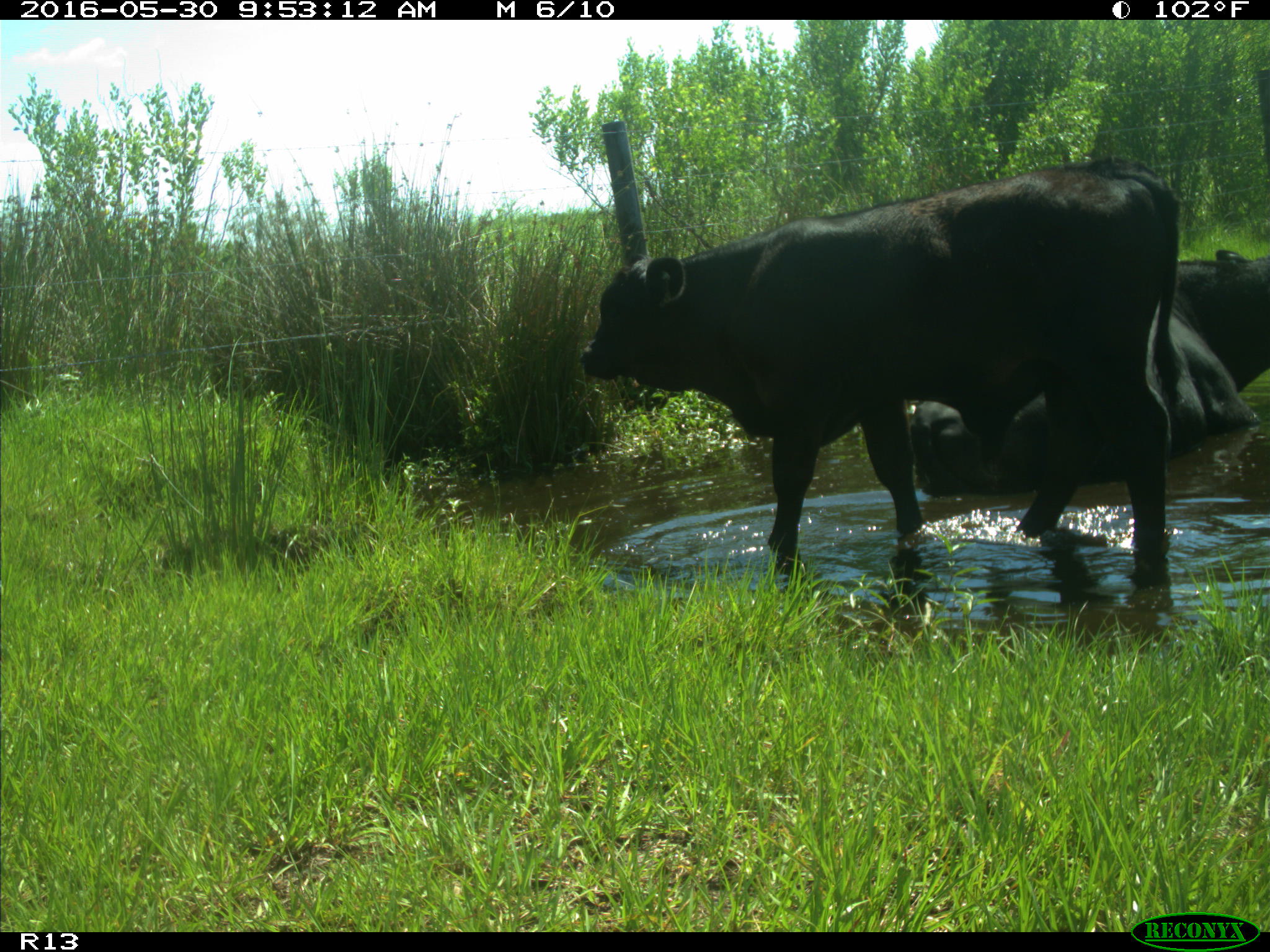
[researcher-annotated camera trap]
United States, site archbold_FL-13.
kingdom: Animalia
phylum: Chordata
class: Mammalia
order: Artiodactyla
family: Bovidae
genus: Bos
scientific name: Bos taurus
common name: domestic cow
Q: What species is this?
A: Bos taurus (domestic cow).